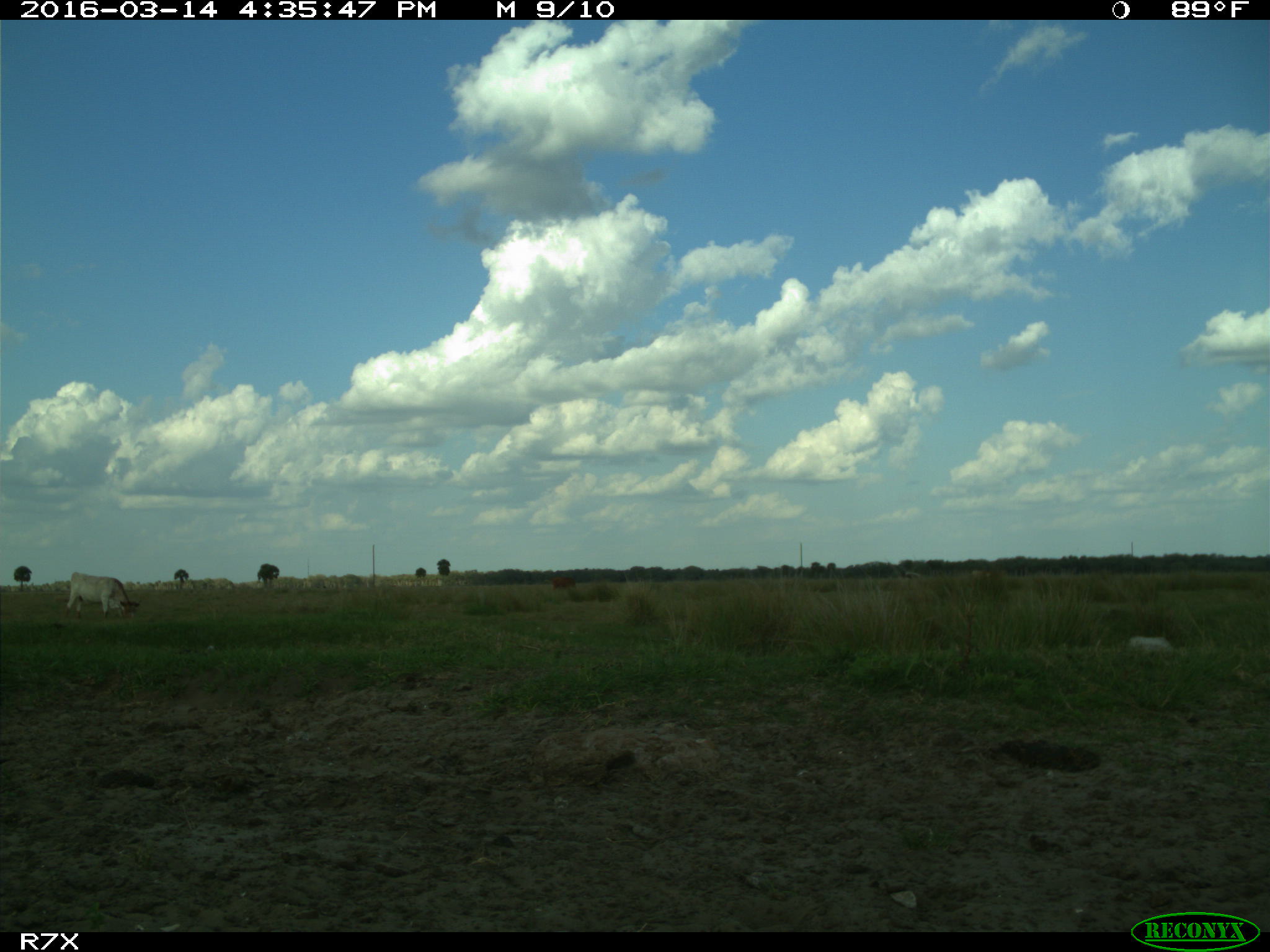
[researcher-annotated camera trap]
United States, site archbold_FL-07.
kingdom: Animalia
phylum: Chordata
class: Mammalia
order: Artiodactyla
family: Bovidae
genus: Bos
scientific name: Bos taurus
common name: domestic cow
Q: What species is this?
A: Bos taurus (domestic cow).